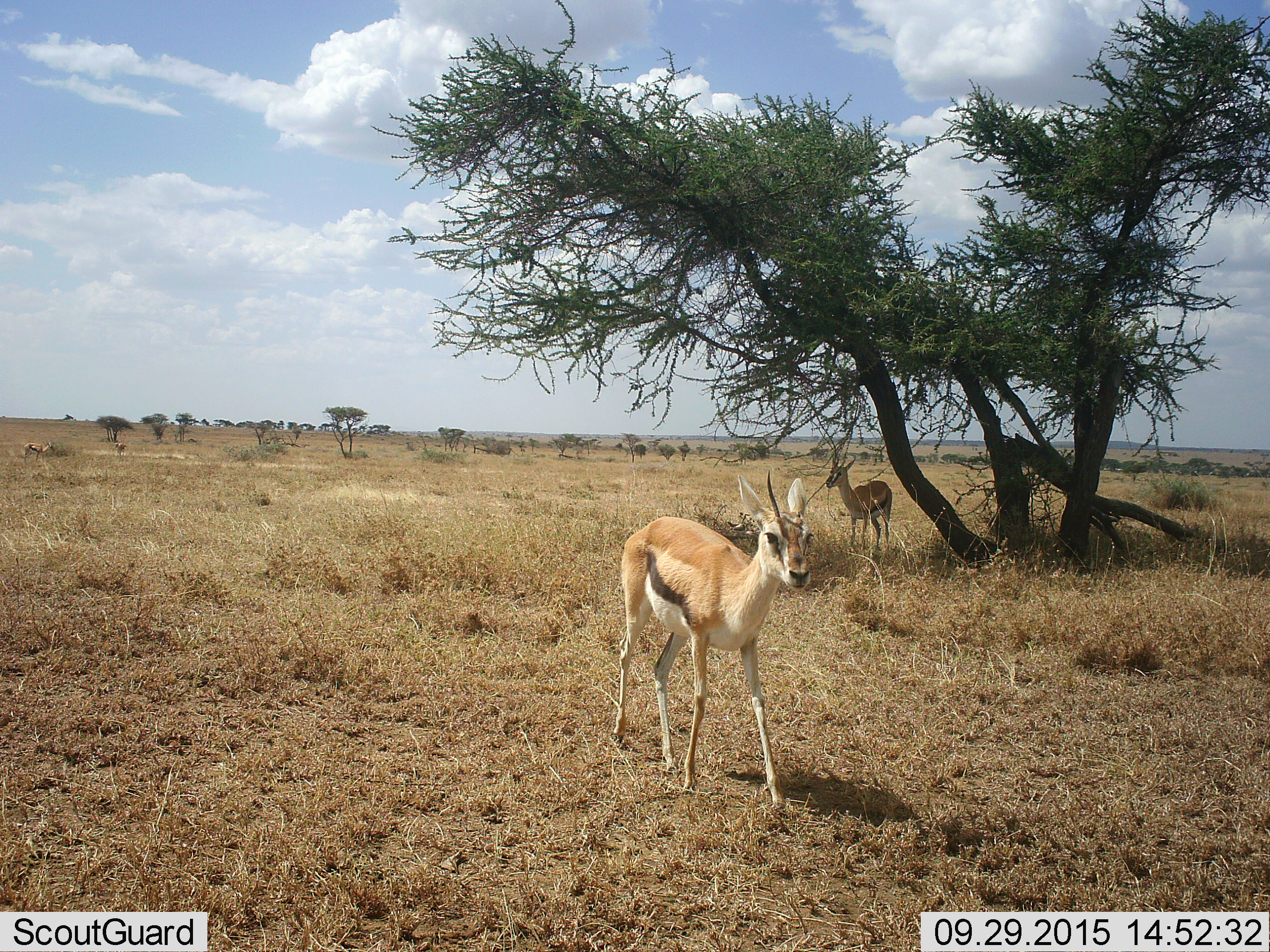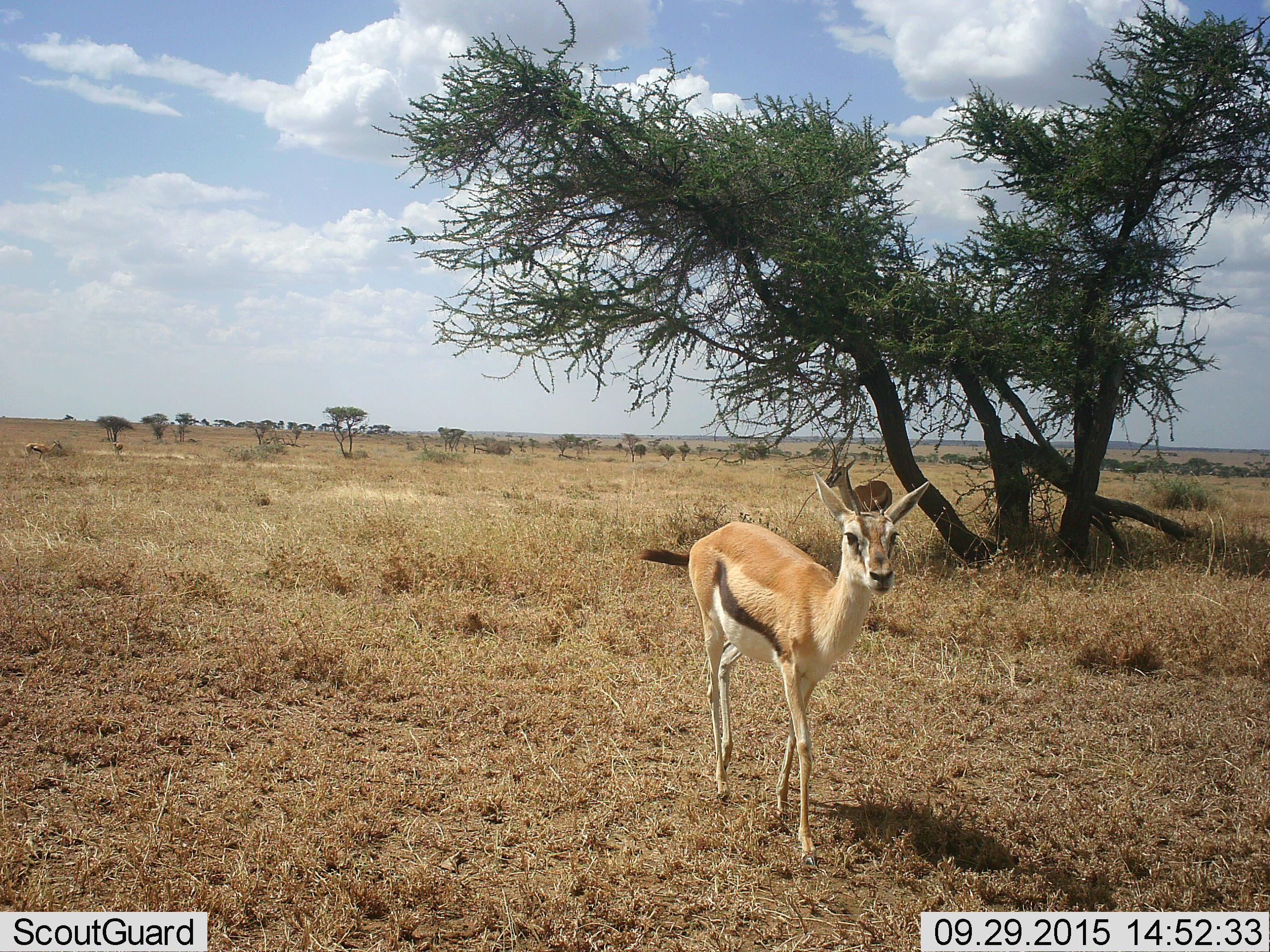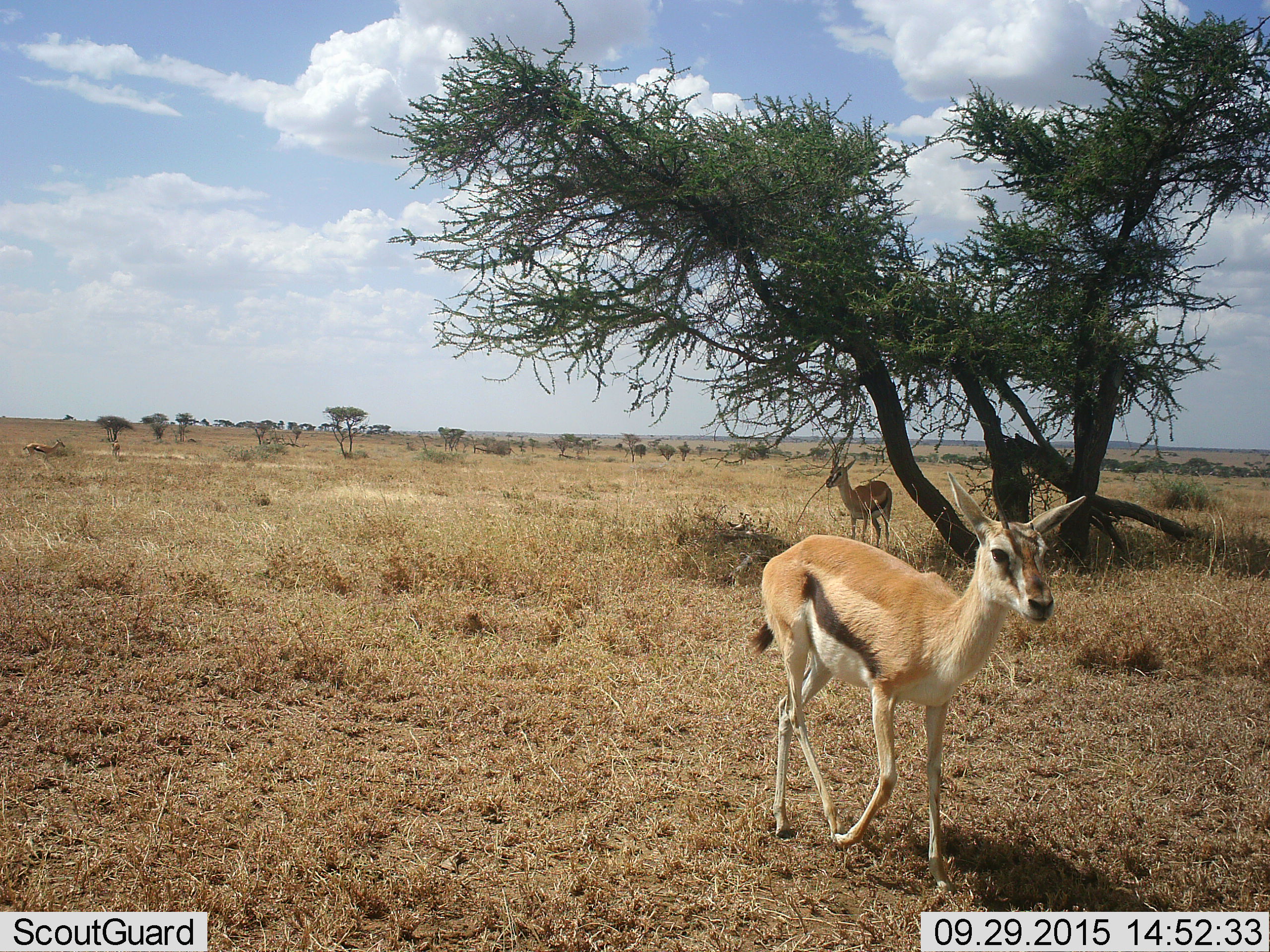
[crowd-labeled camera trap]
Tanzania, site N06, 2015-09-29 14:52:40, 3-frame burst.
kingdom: Animalia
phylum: Chordata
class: Mammalia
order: Artiodactyla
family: Bovidae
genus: Eudorcas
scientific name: Eudorcas thomsonii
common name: thomson's gazelle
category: gazellethomsons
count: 3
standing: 50%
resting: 0%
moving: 100%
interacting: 0%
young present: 17%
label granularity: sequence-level